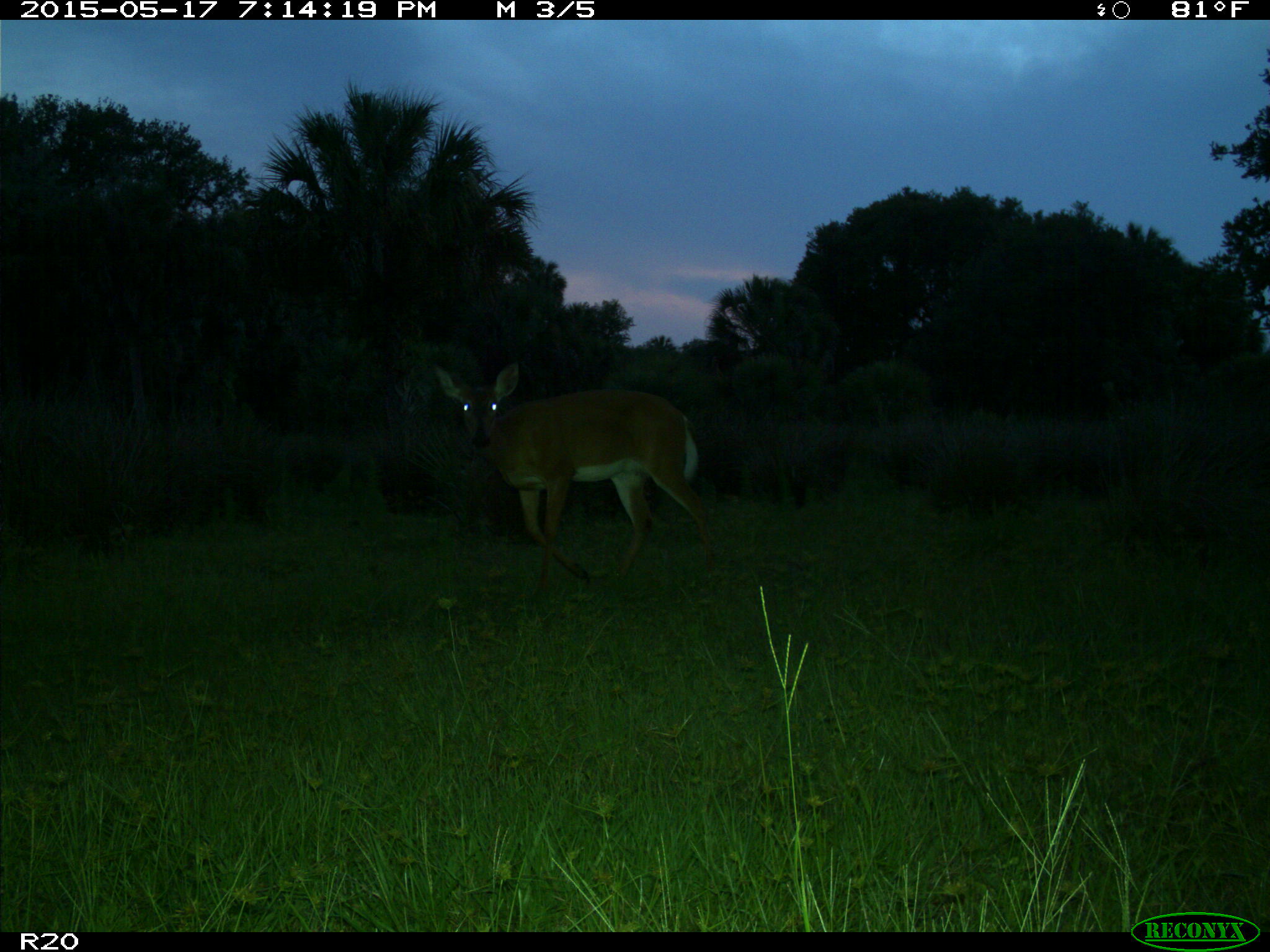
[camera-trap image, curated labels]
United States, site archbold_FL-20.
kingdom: Animalia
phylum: Chordata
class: Mammalia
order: Artiodactyla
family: Cervidae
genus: Odocoileus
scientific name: Odocoileus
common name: deer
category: unidentified deer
Unidentified deer (deer) (Odocoileus).